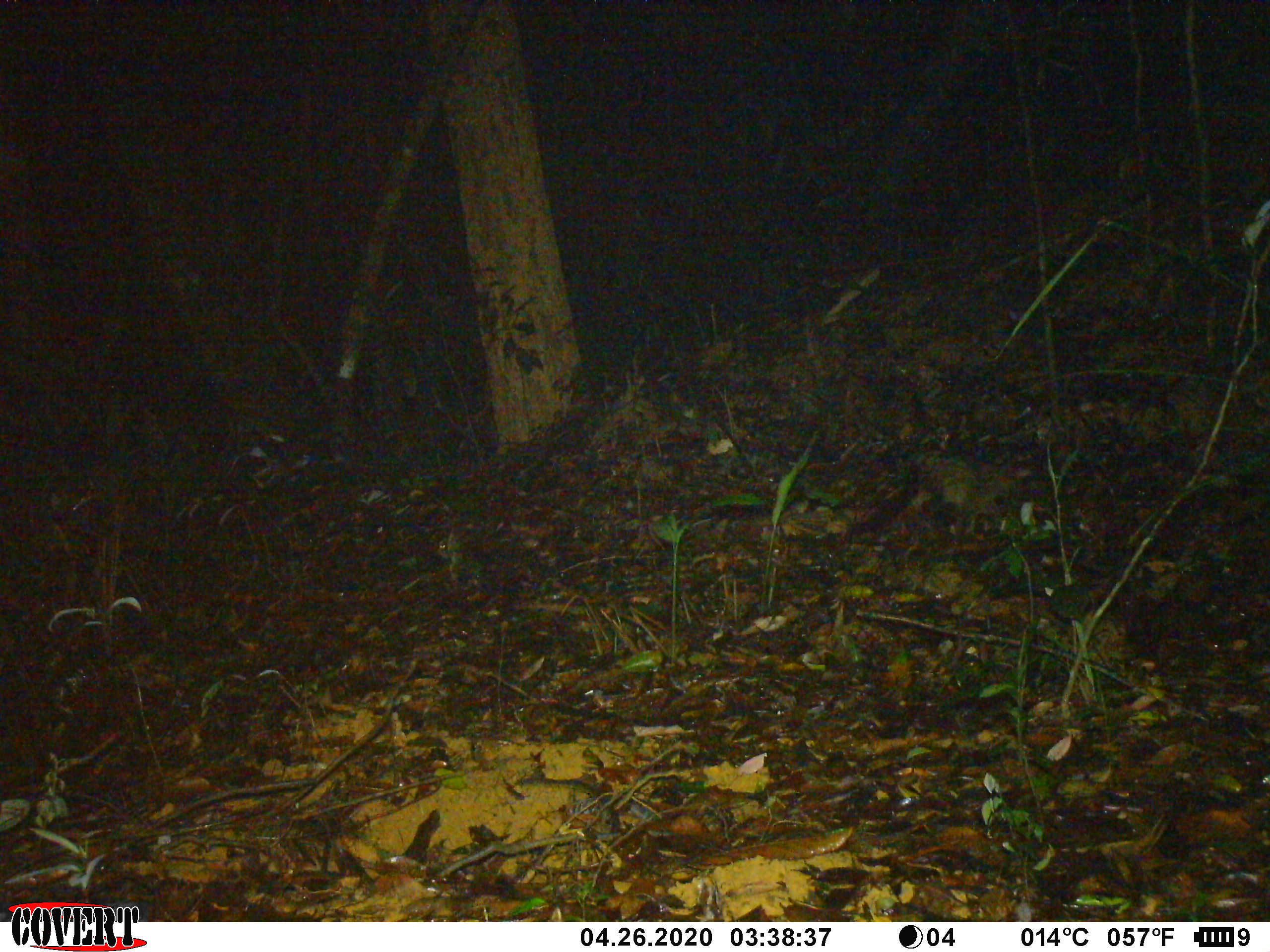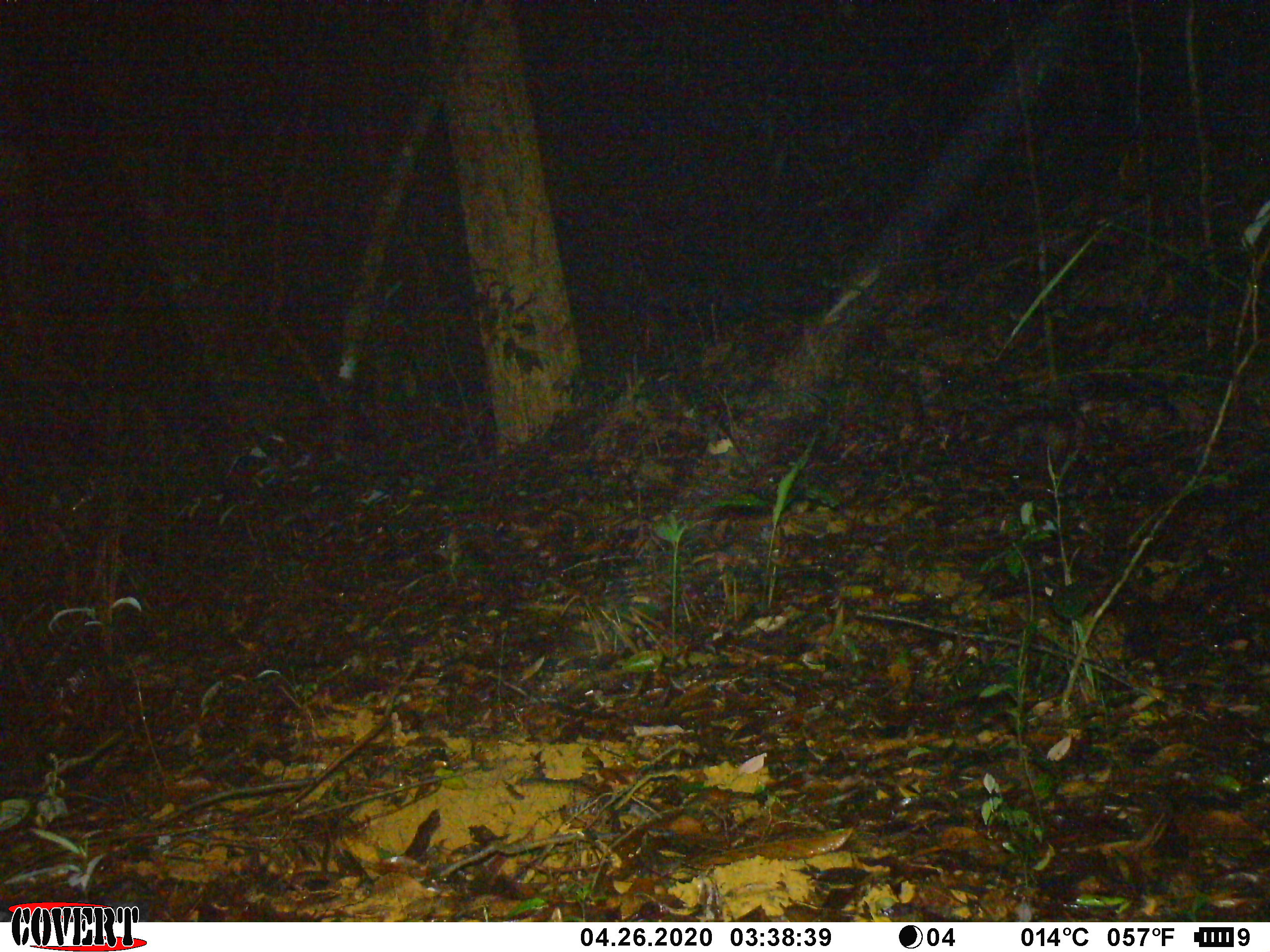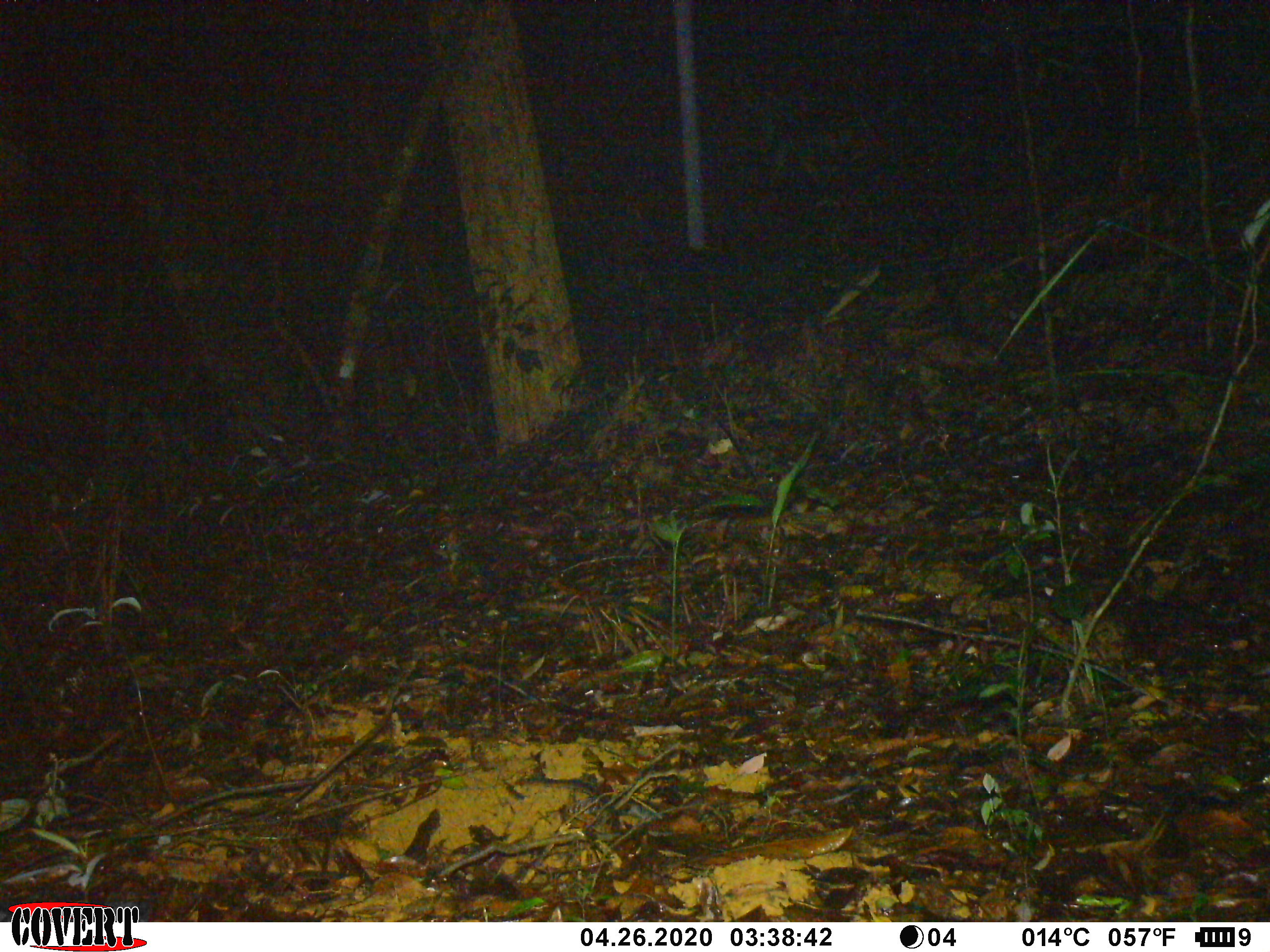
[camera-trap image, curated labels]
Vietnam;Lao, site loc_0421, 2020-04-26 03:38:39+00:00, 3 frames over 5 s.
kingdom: Animalia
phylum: Chordata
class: Mammalia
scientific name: Mammalia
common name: mammal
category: unidentified small mammal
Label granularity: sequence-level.